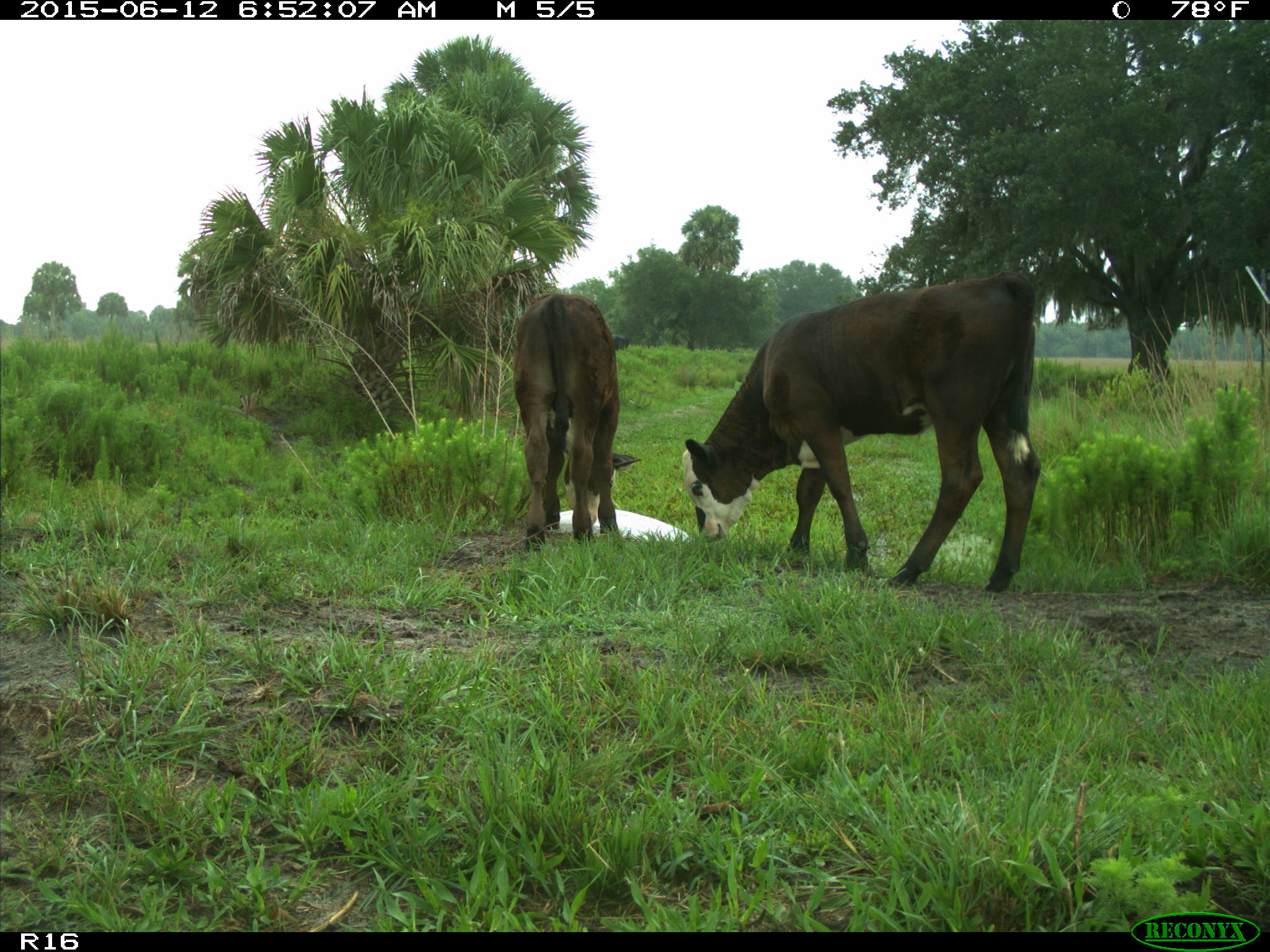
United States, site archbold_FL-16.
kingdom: Animalia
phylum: Chordata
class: Mammalia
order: Artiodactyla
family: Bovidae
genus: Bos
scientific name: Bos taurus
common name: domestic cow